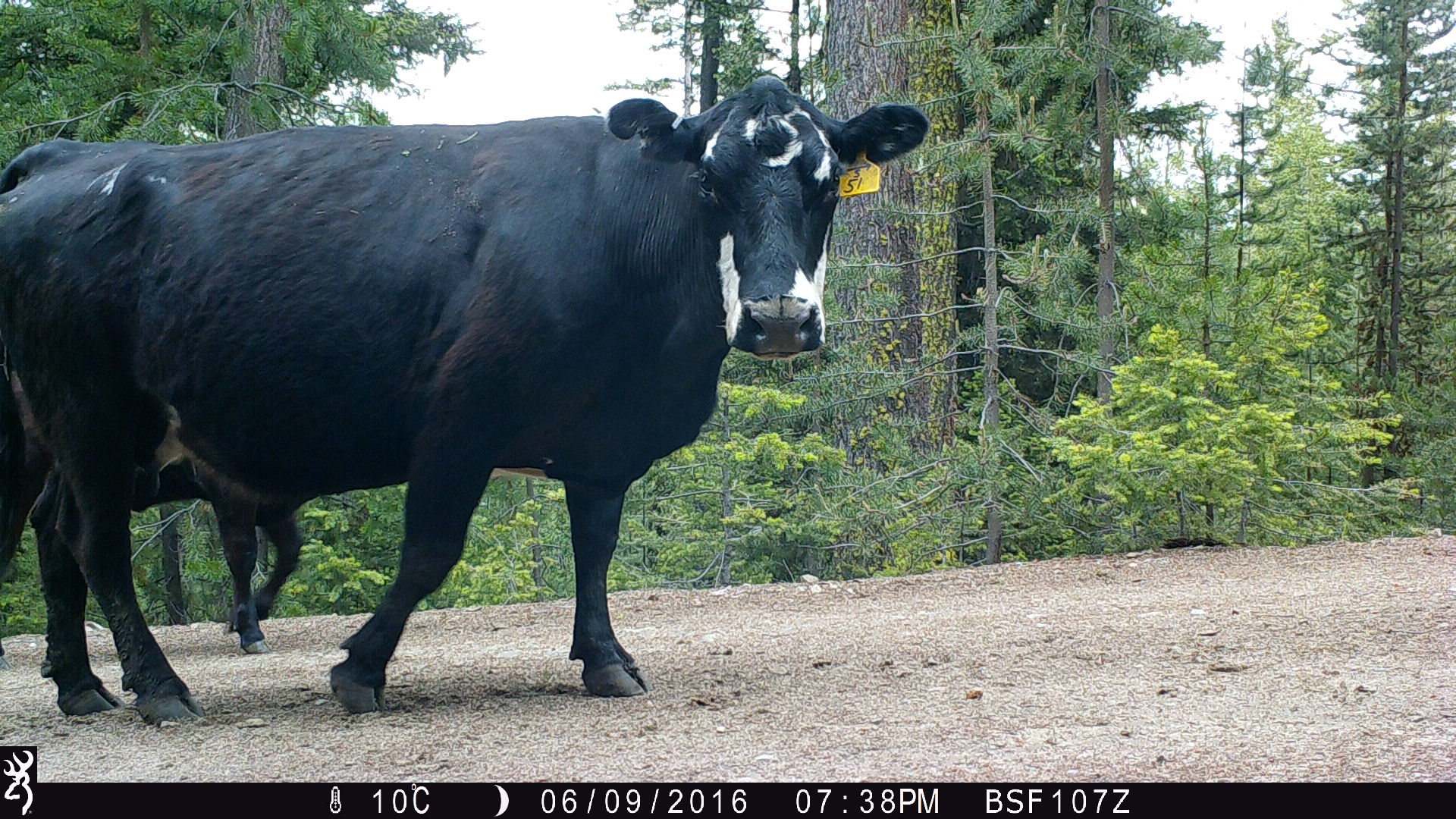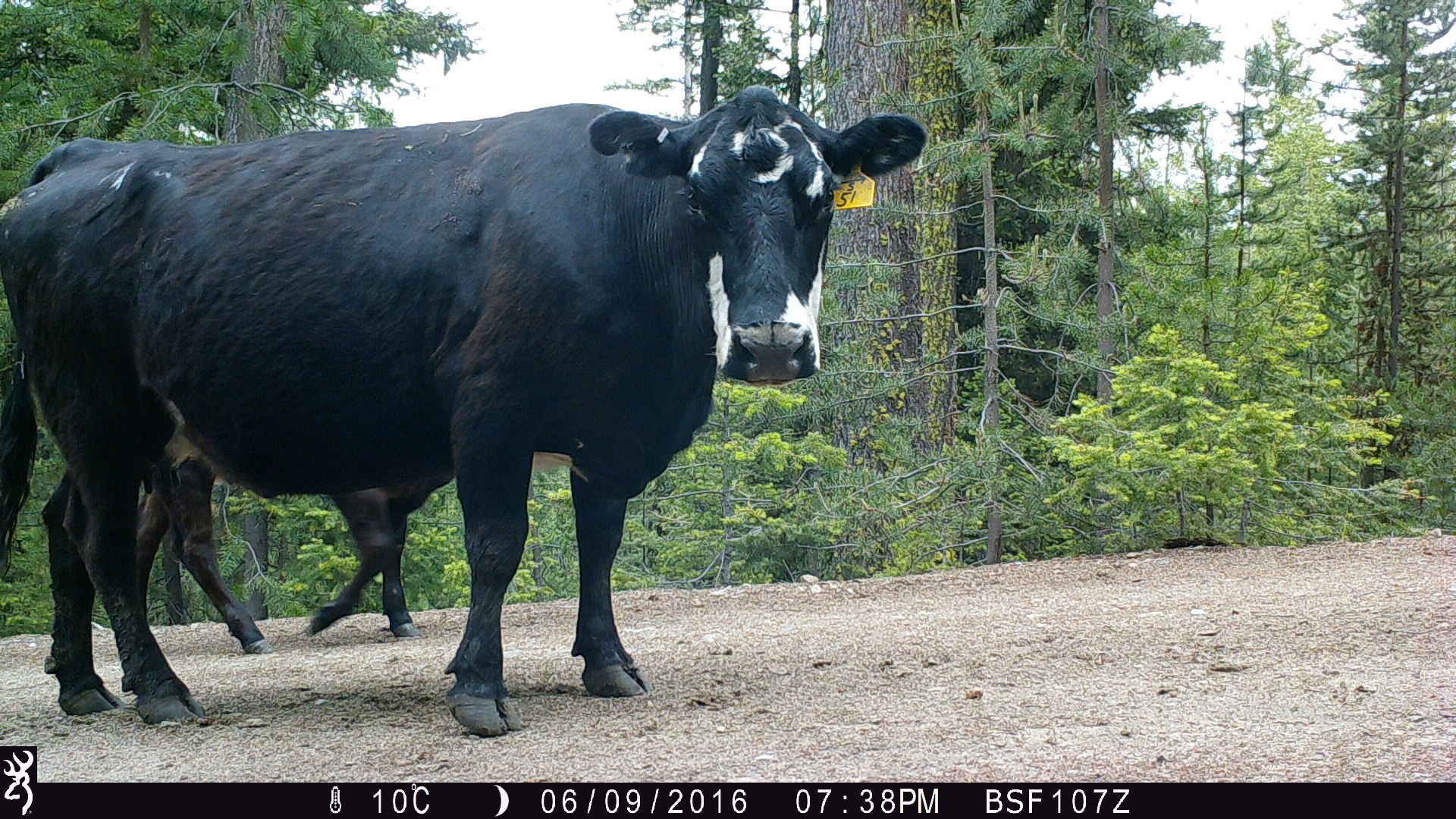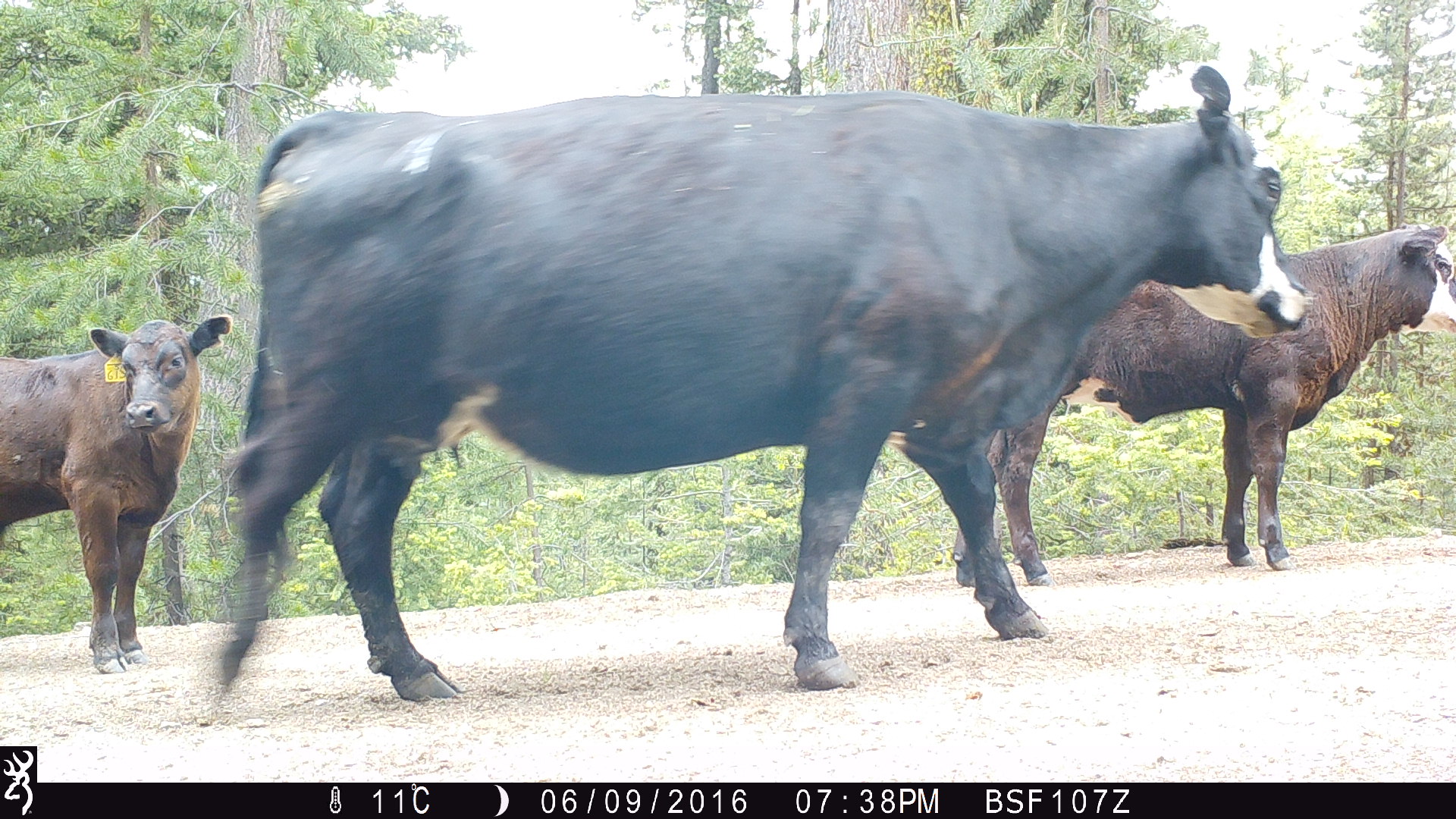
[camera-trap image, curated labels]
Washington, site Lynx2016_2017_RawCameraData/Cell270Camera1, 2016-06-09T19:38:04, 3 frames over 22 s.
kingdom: Animalia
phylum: Chordata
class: Mammalia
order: Artiodactyla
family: Bovidae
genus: Bos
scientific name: Bos taurus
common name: domestic cattle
Domestic cattle (Bos taurus). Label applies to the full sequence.